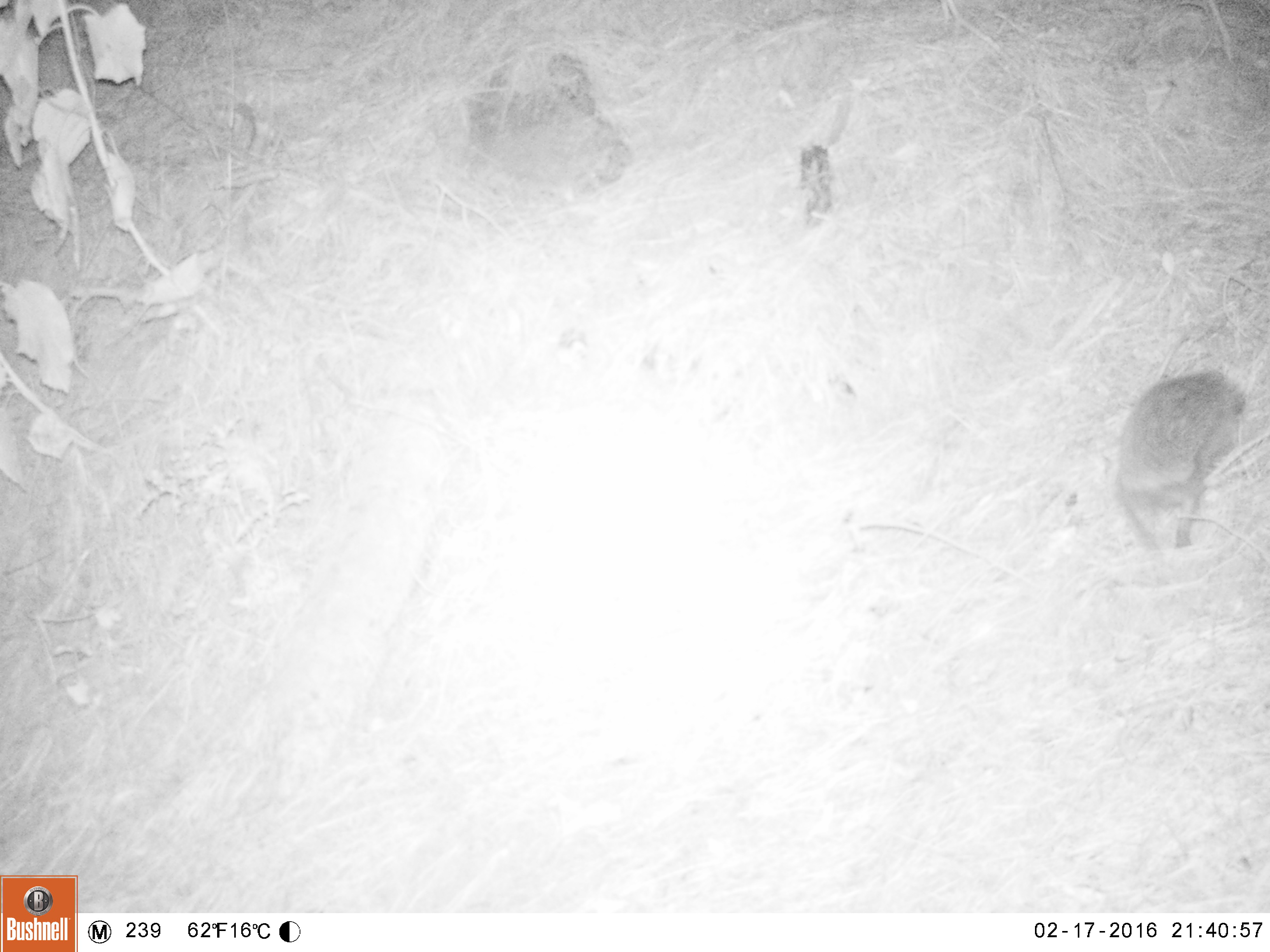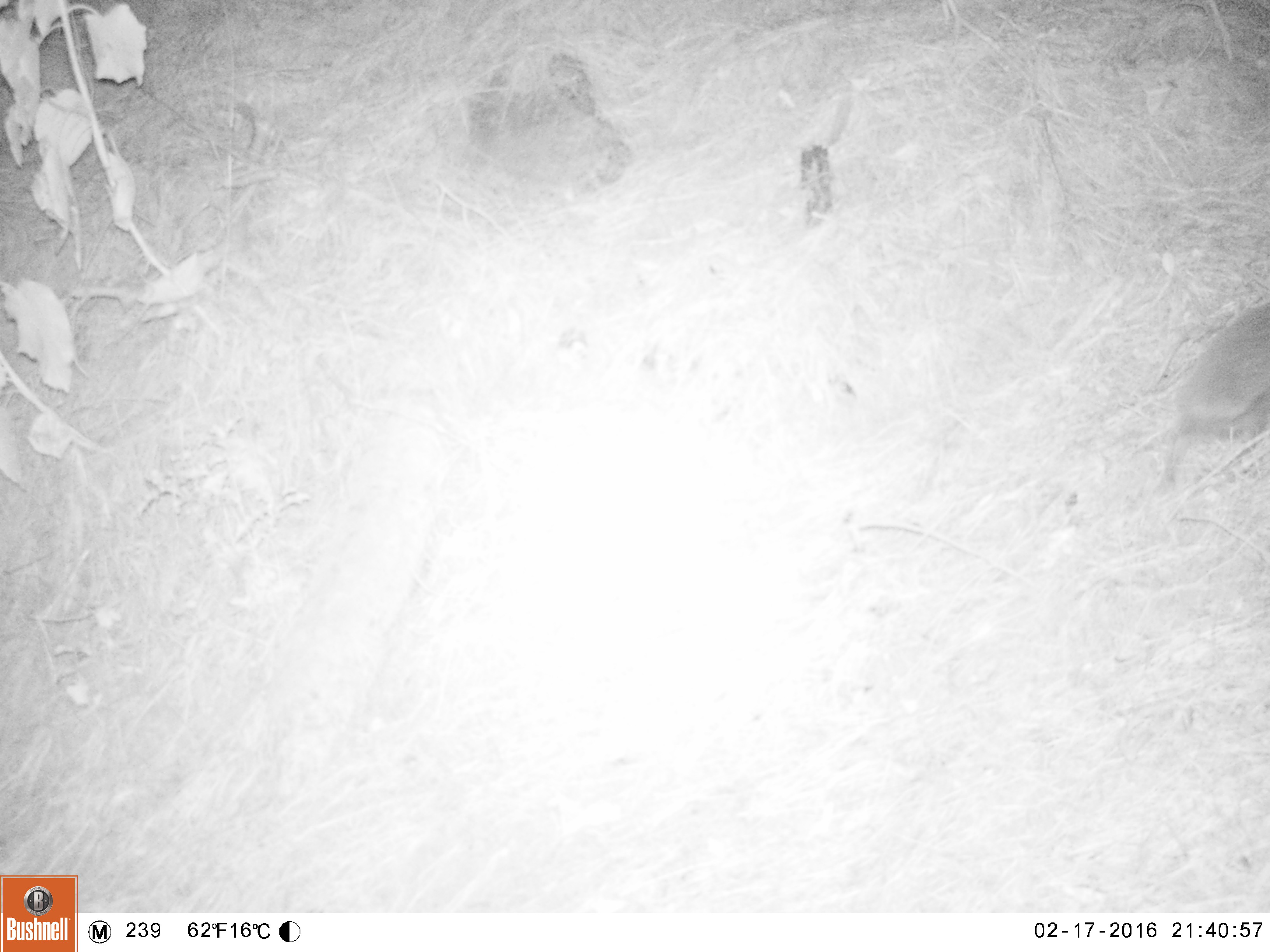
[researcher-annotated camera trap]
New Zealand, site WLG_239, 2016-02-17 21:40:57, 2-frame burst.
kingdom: Animalia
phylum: Chordata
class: Mammalia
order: Eulipotyphla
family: Erinaceidae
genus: Erinaceus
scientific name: Erinaceus europaeus europaeus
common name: european hedgehog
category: hedgehog